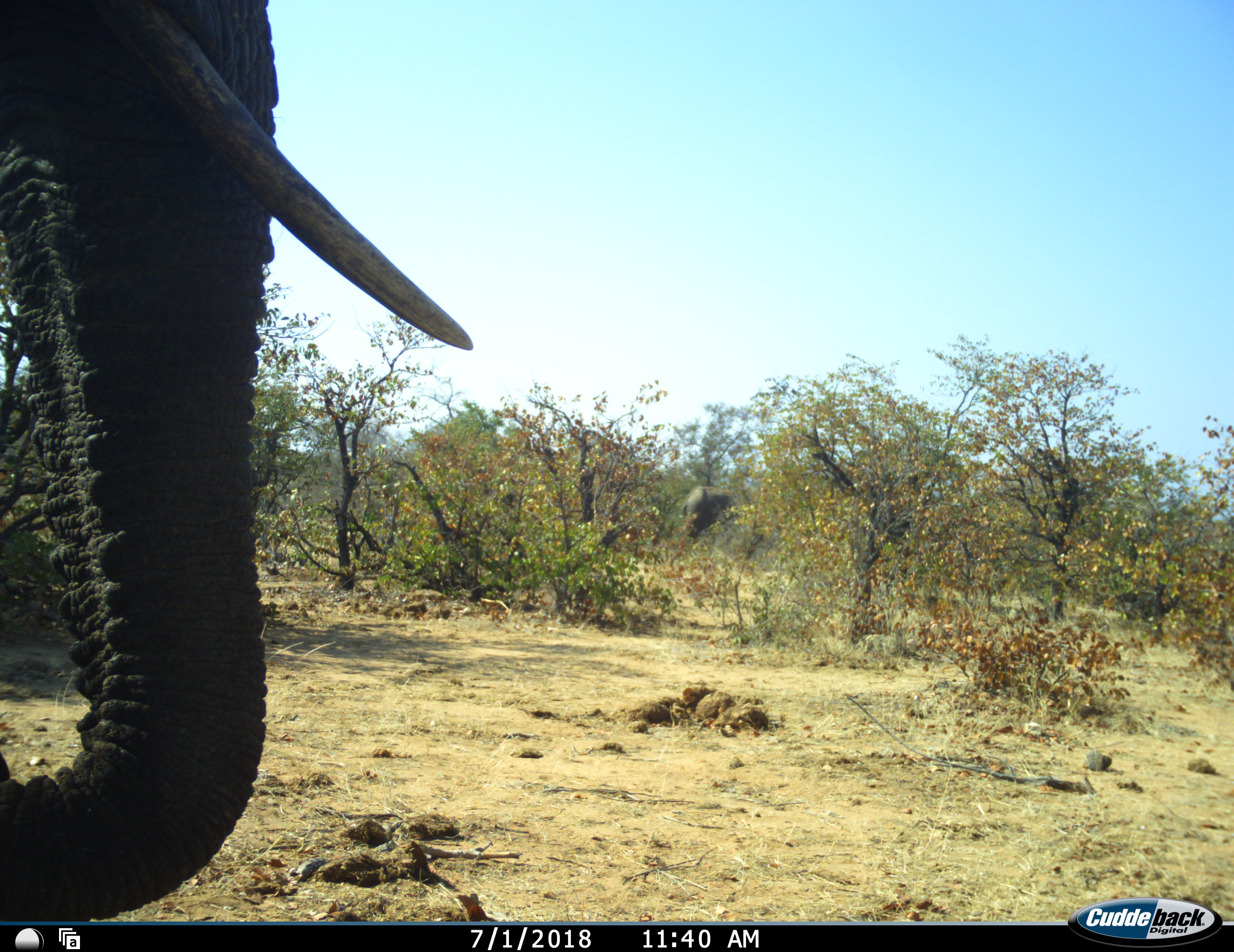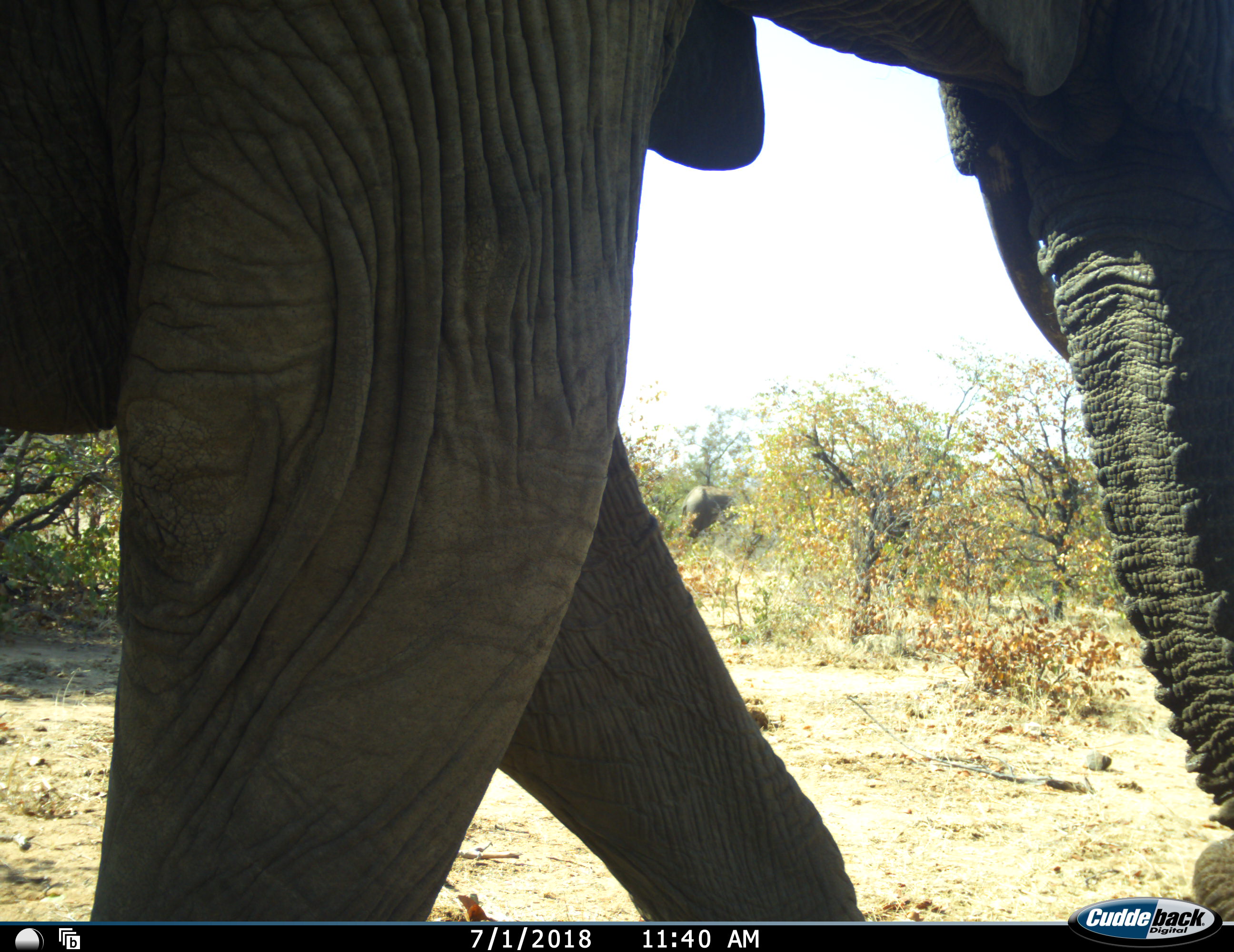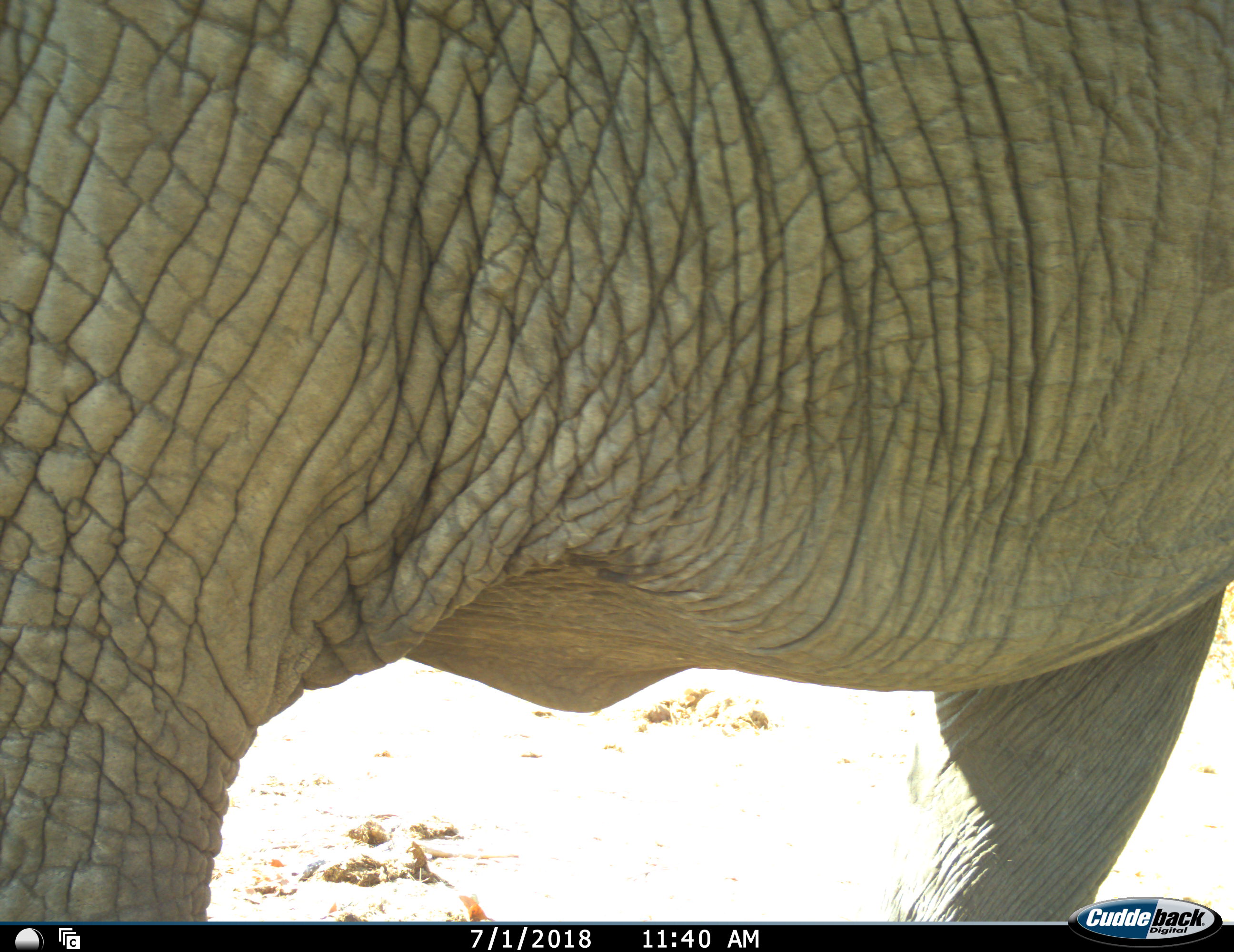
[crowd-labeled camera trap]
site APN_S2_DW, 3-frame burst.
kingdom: Animalia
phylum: Chordata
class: Mammalia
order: Proboscidea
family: Elephantidae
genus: Loxodonta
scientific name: Loxodonta africana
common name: african bush elephant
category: elephant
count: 1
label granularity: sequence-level